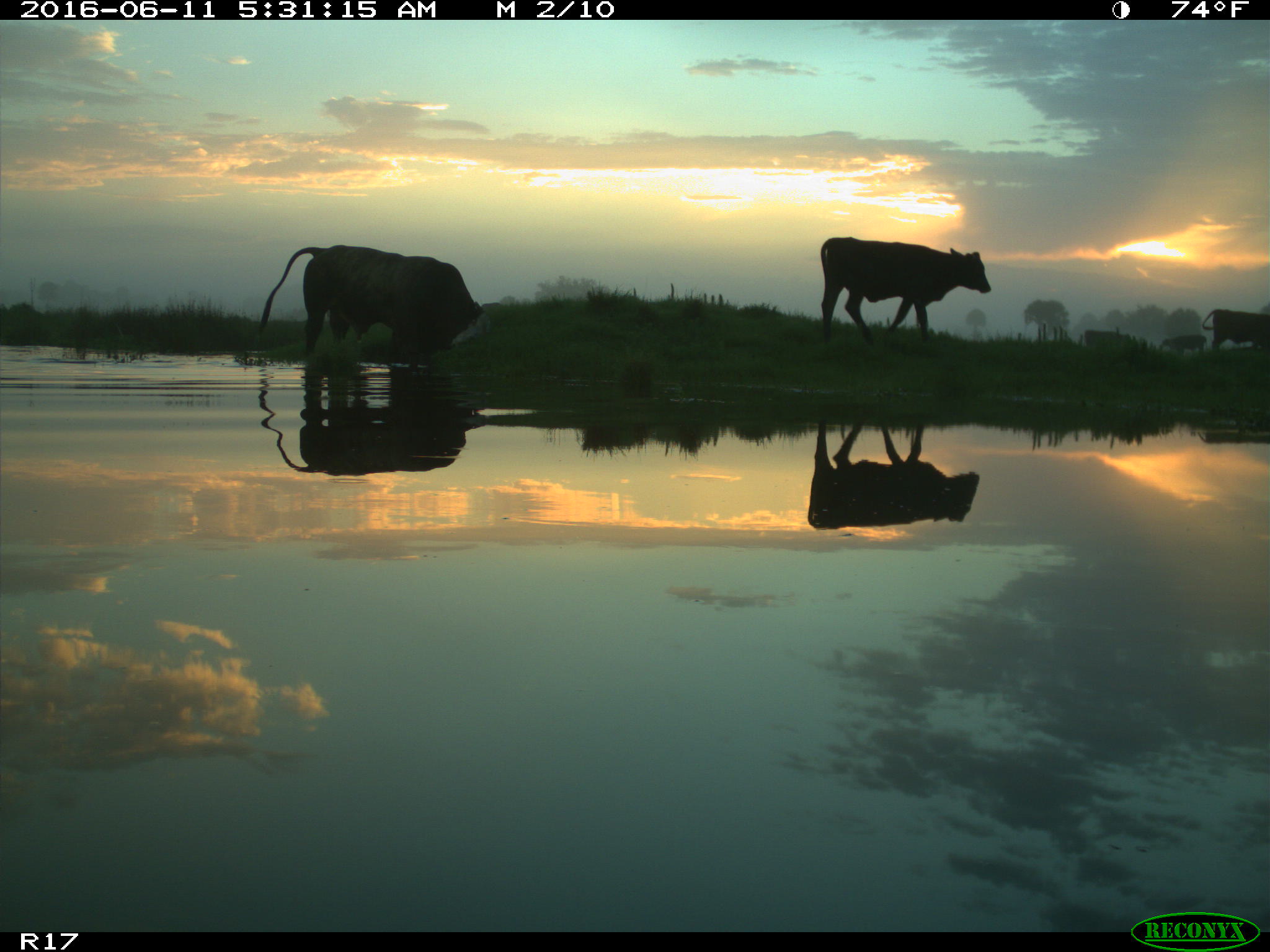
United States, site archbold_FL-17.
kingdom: Animalia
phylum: Chordata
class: Mammalia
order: Artiodactyla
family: Bovidae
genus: Bos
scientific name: Bos taurus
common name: domestic cow